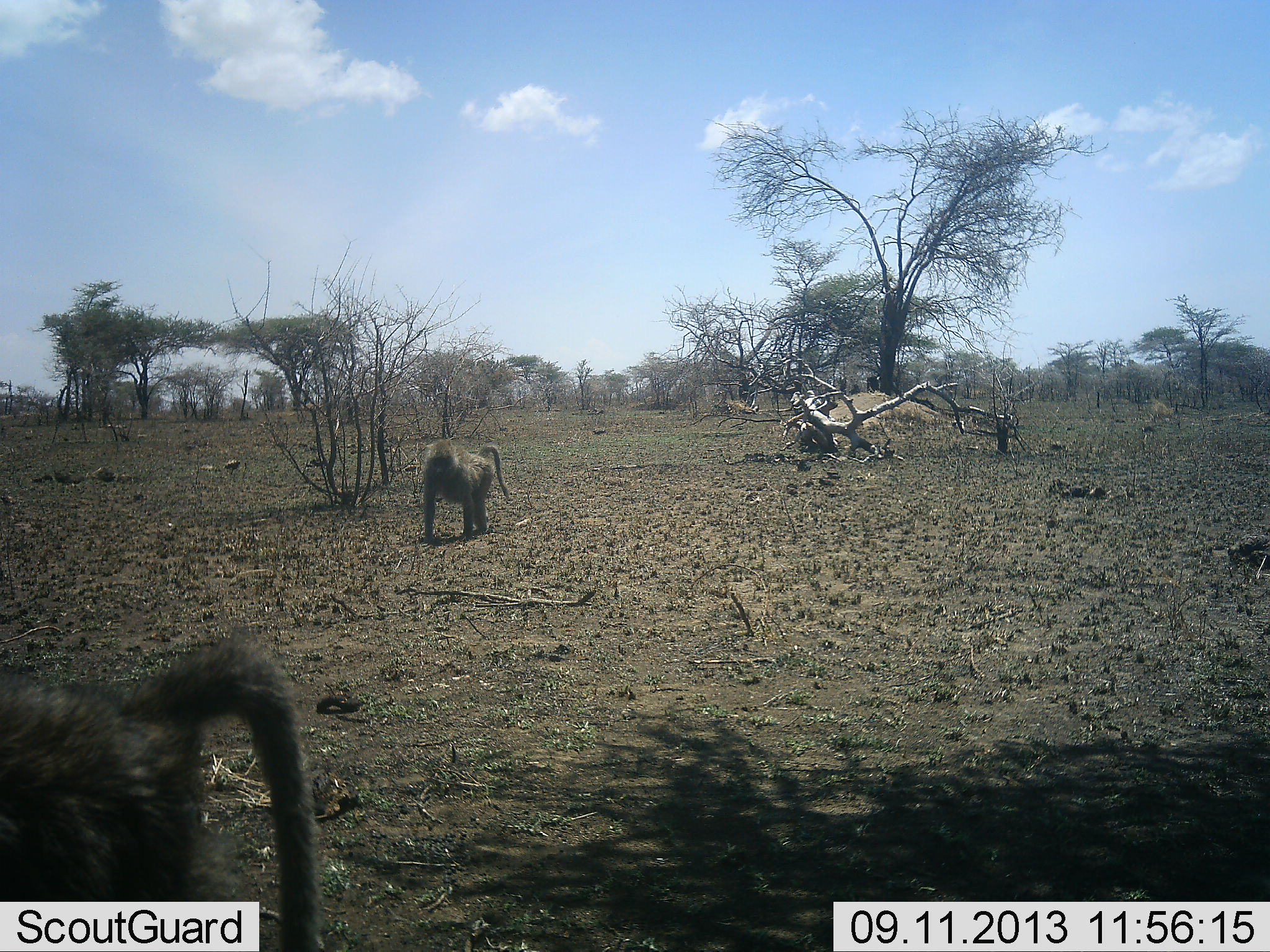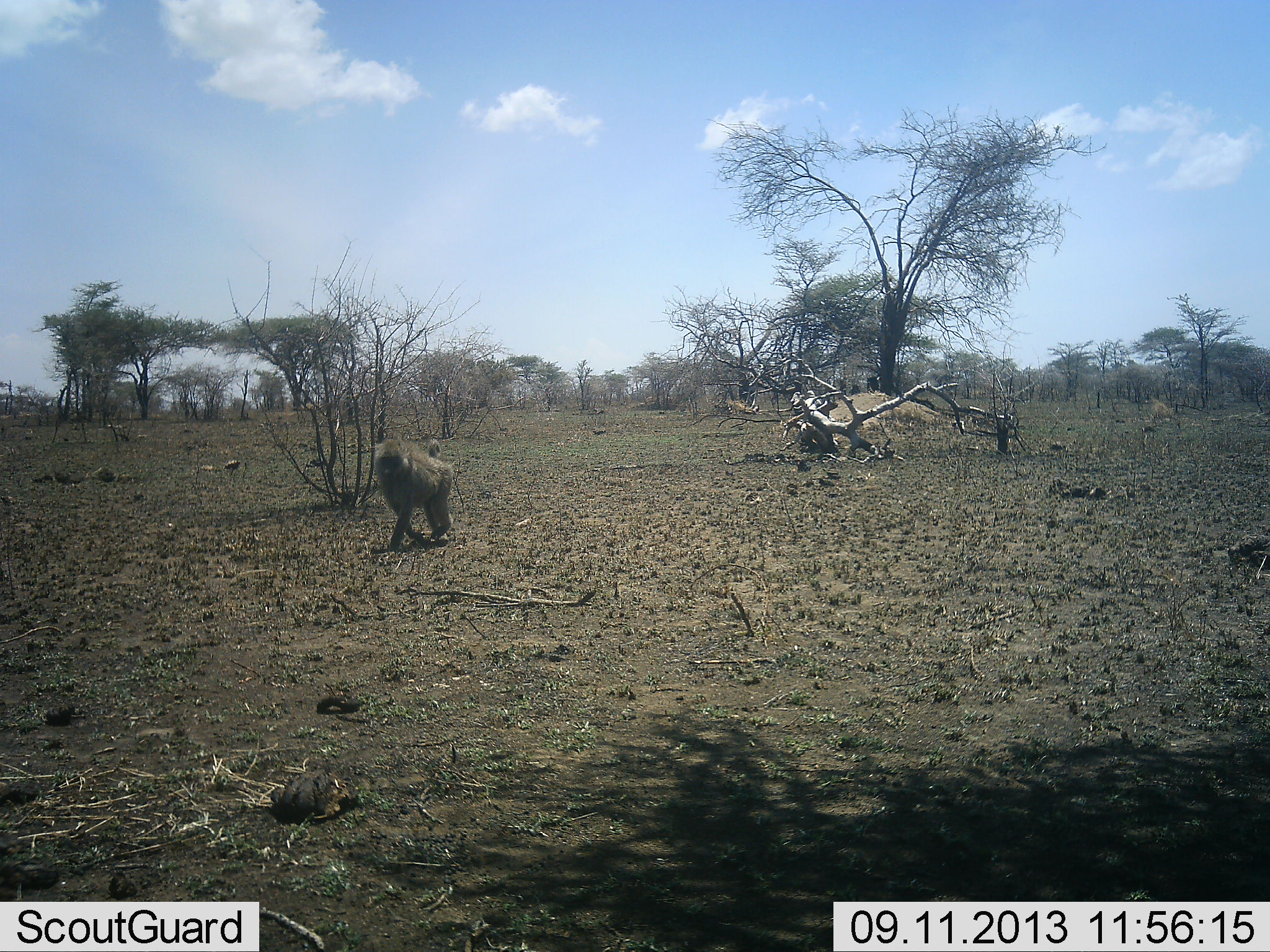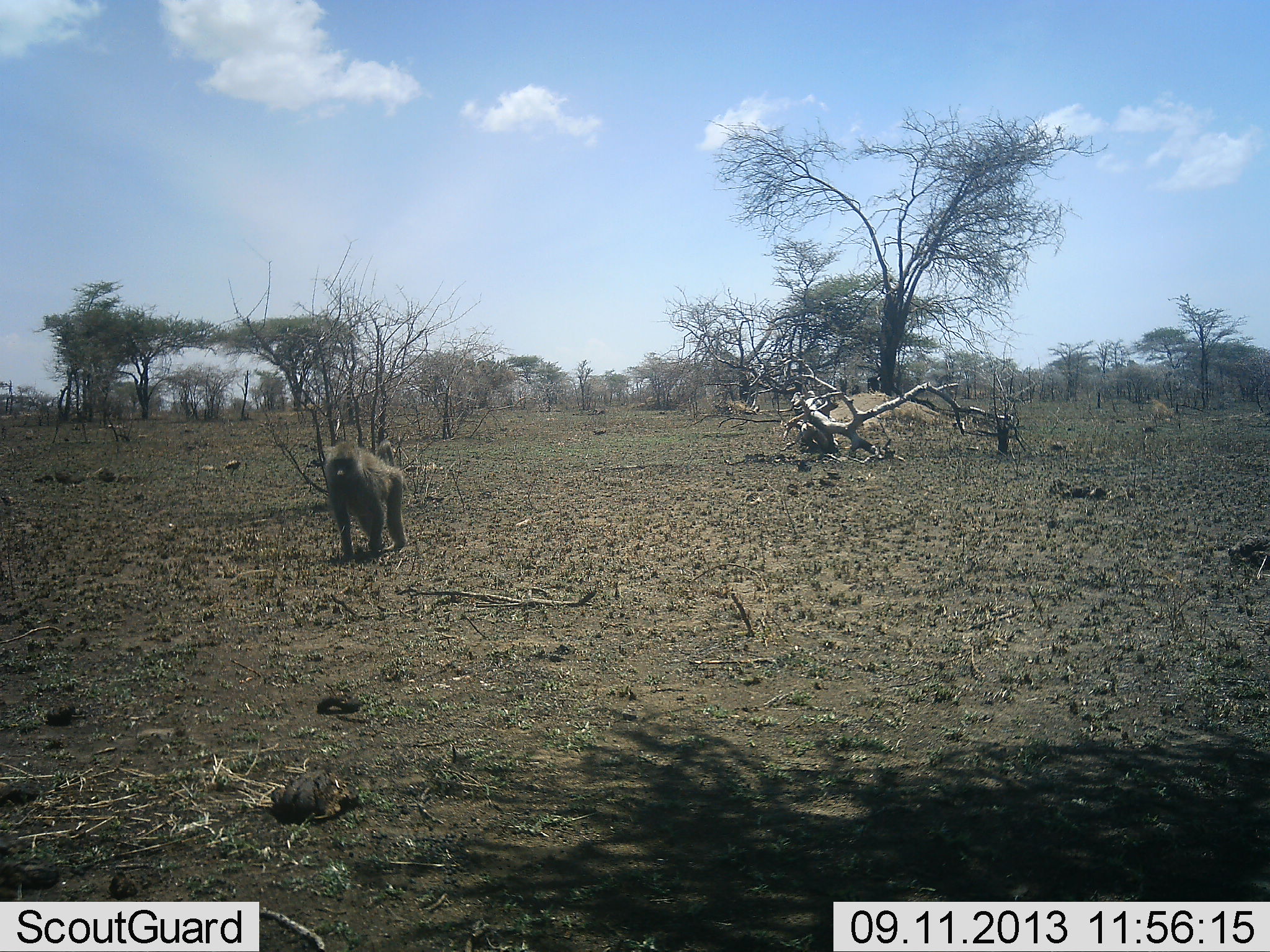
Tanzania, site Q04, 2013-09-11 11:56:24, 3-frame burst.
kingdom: Animalia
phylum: Chordata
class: Mammalia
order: Primates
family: Cercopithecidae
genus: Papio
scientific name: Papio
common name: baboon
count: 2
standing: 6%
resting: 0%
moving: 100%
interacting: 6%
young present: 0%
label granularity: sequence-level